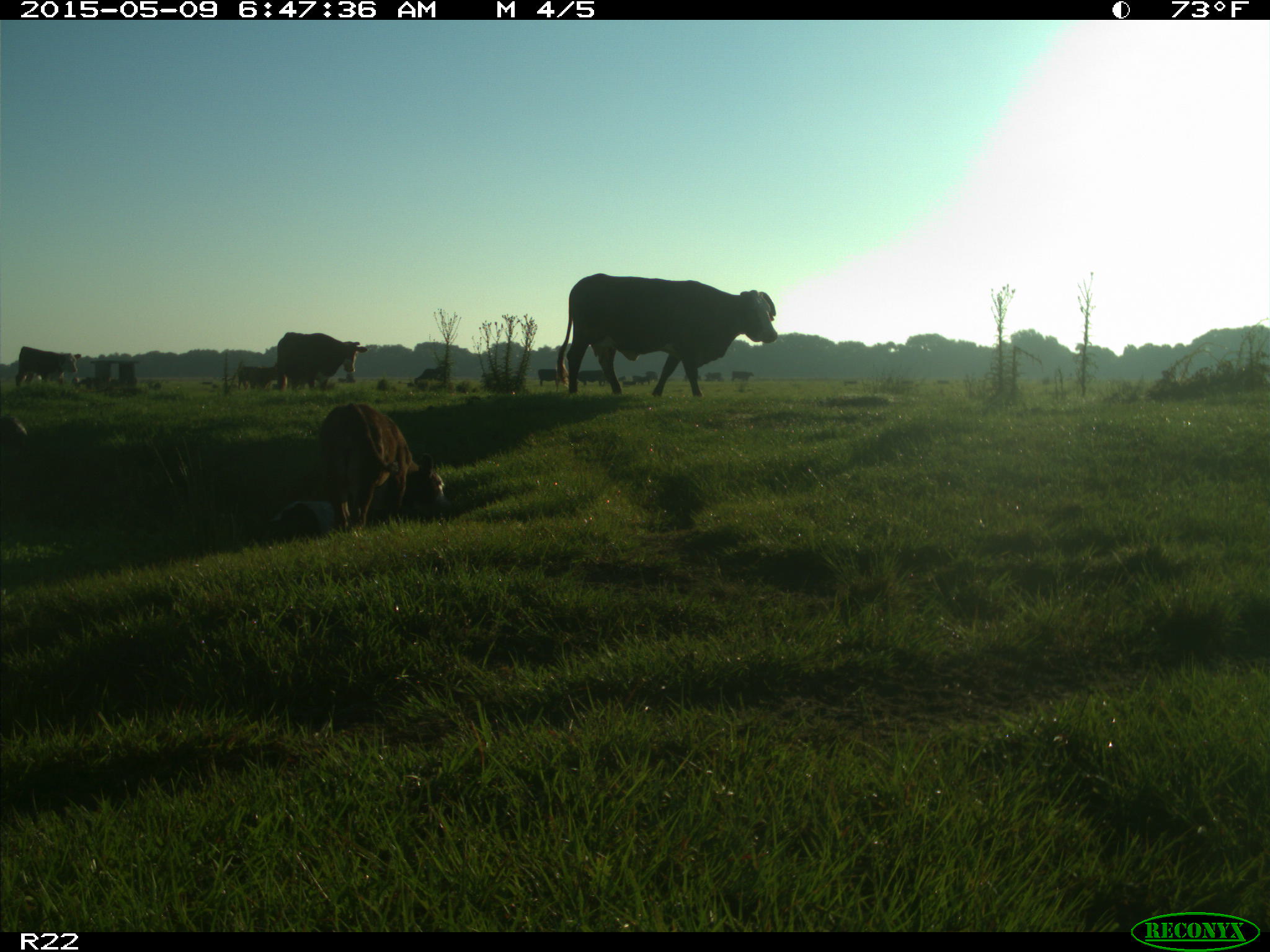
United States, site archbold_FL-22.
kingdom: Animalia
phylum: Chordata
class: Mammalia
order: Artiodactyla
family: Bovidae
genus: Bos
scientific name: Bos taurus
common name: domestic cow